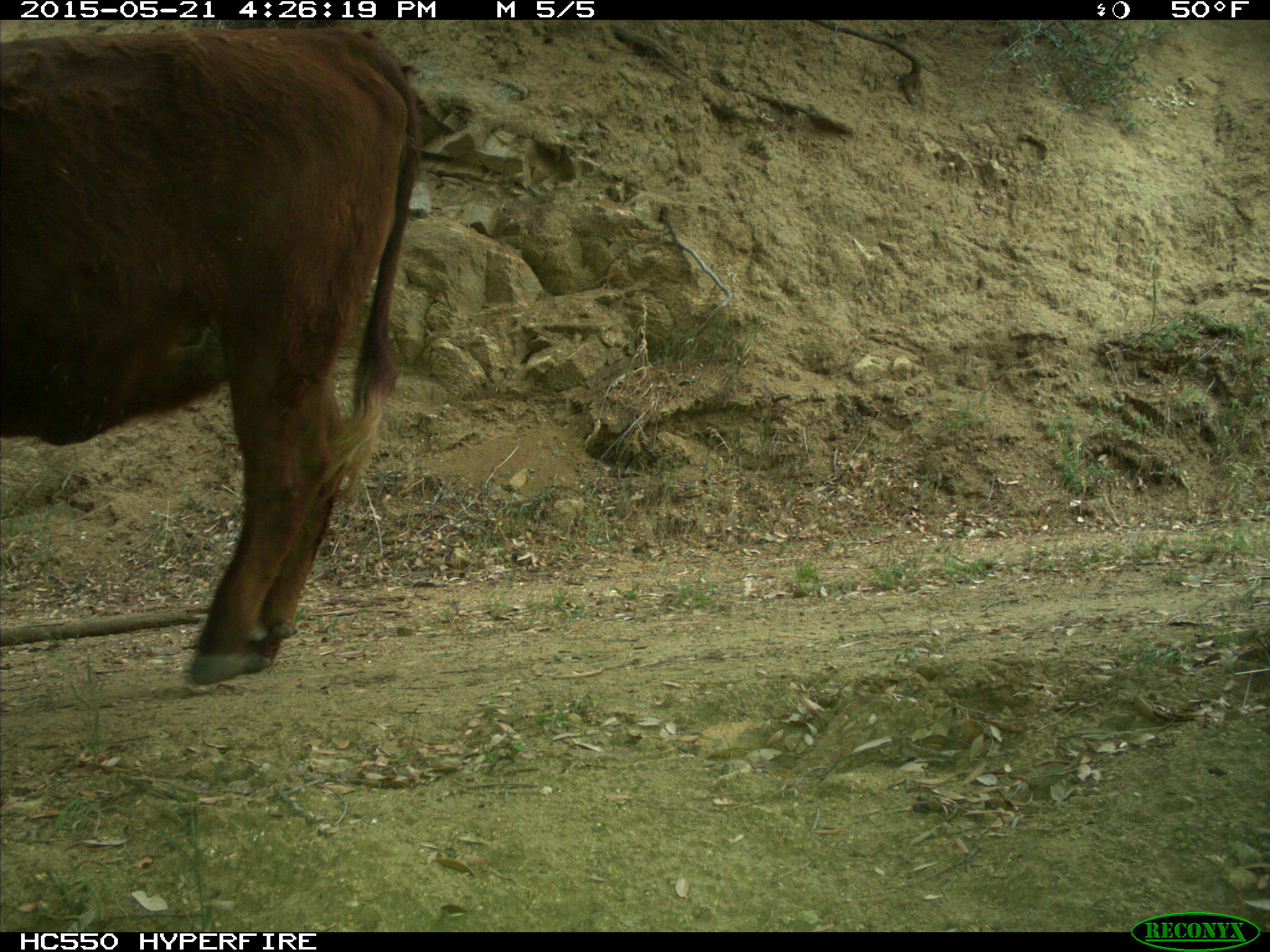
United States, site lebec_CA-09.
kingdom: Animalia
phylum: Chordata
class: Mammalia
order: Artiodactyla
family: Bovidae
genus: Bos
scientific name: Bos taurus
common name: domestic cow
Bos taurus (domestic cow).